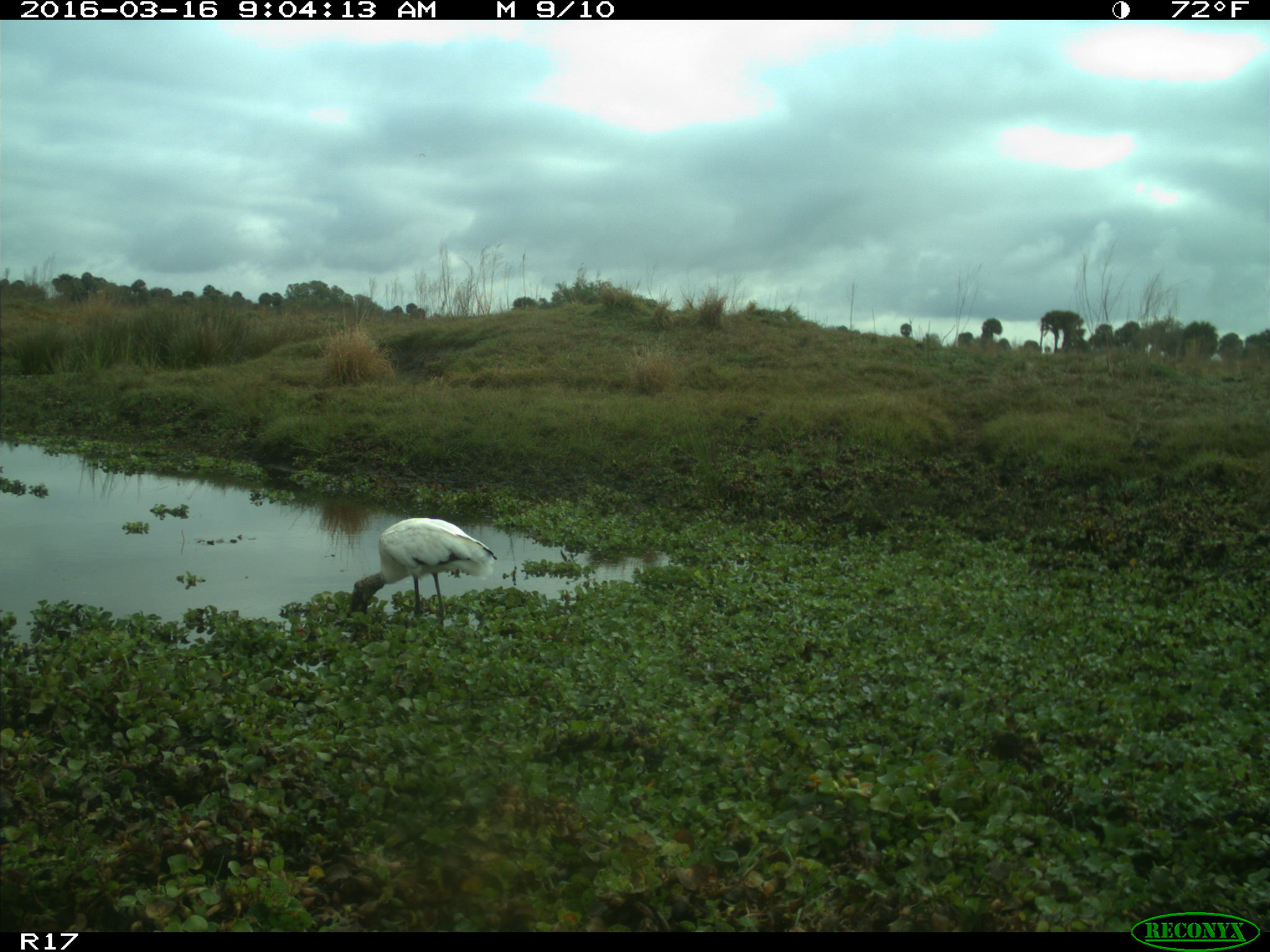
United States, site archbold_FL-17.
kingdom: Animalia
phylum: Chordata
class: Aves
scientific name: Aves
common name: birds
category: unidentified bird